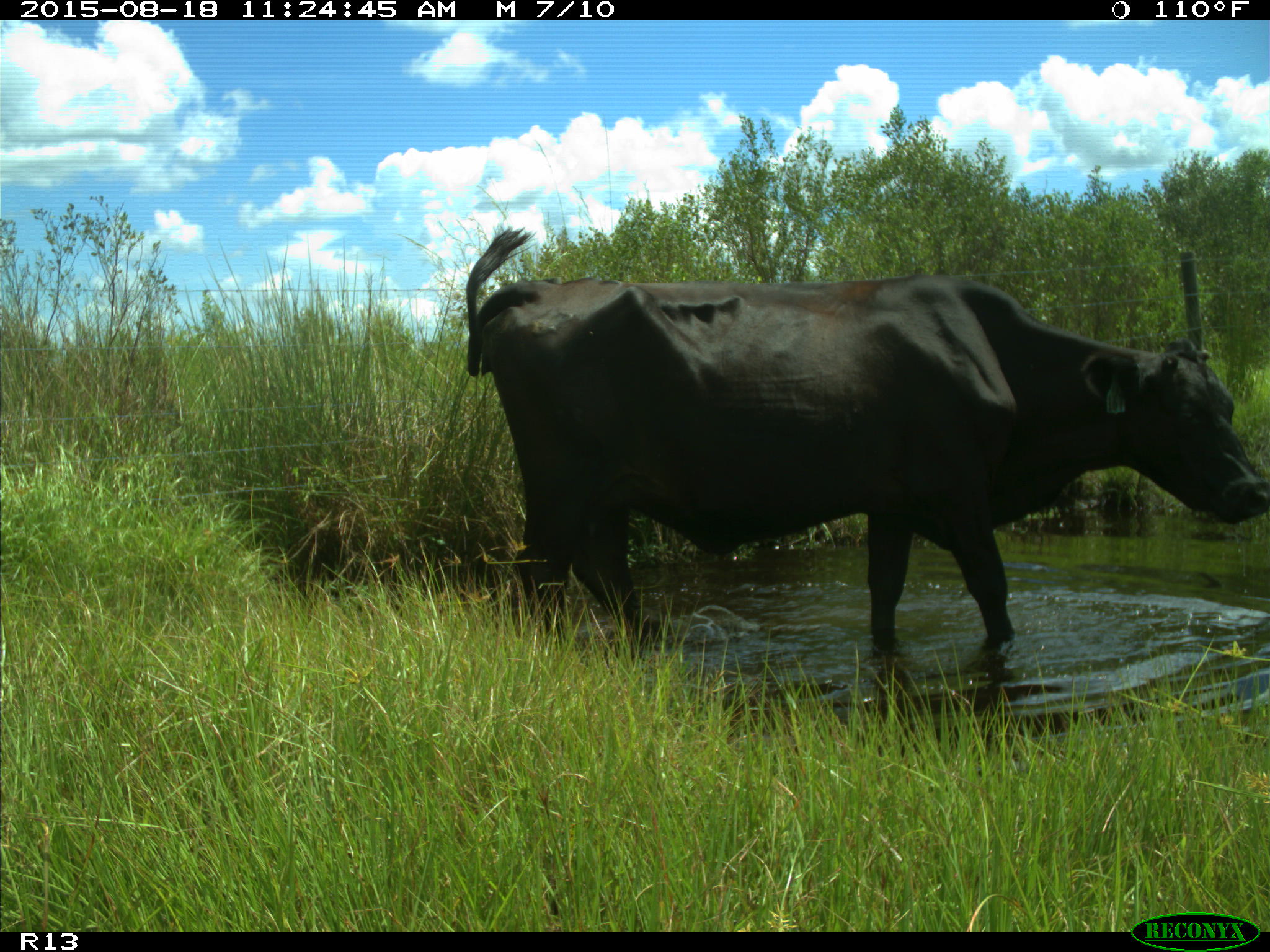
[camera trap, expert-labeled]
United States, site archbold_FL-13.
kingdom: Animalia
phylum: Chordata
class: Mammalia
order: Artiodactyla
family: Bovidae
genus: Bos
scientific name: Bos taurus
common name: domestic cow